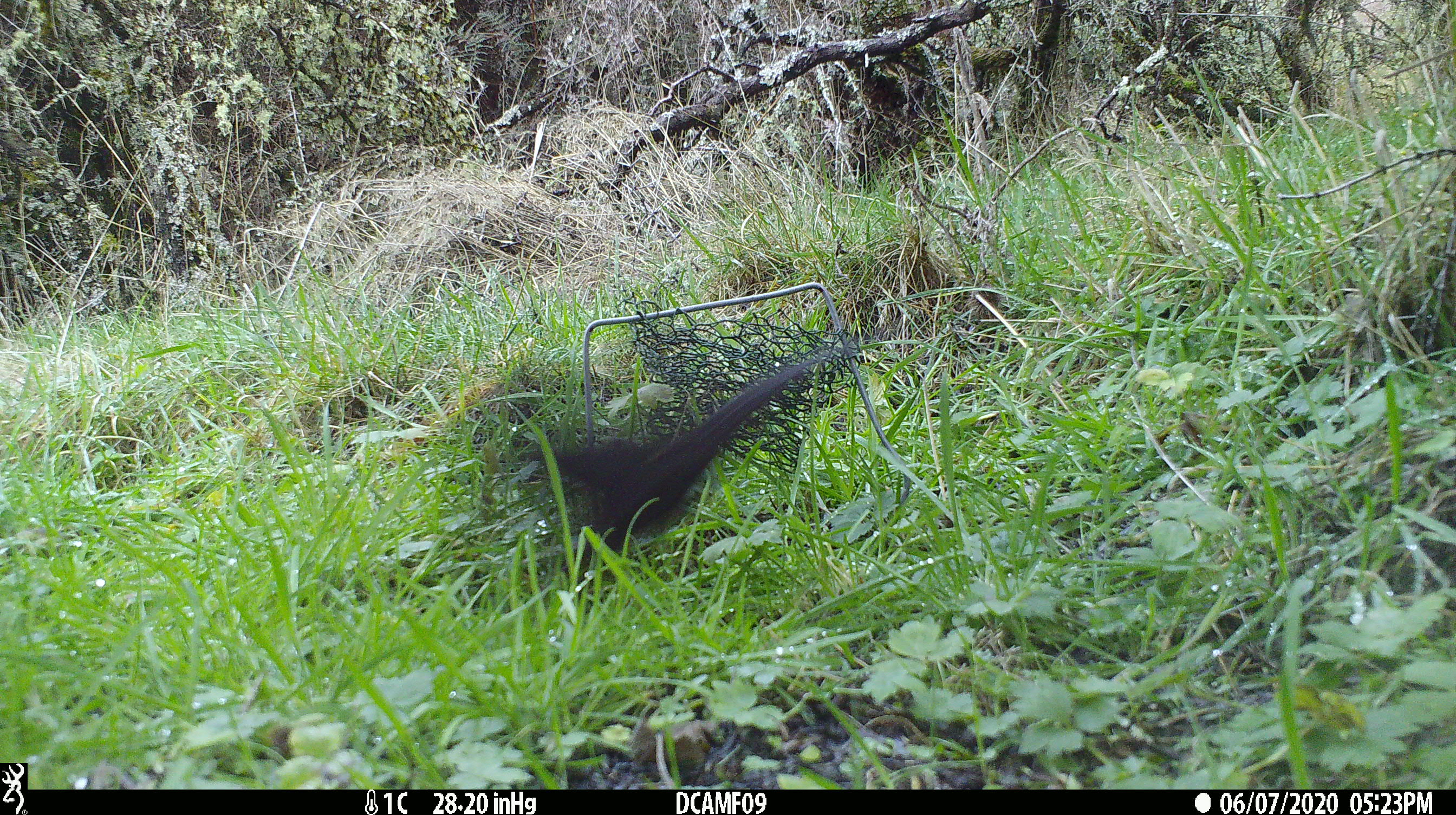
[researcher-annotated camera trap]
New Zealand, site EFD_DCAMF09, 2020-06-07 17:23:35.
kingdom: Animalia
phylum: Chordata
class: Aves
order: Passeriformes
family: Turdidae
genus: Turdus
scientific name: Turdus merula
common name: eurasian blackbird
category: blackbird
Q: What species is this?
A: Blackbird (eurasian blackbird) (Turdus merula).